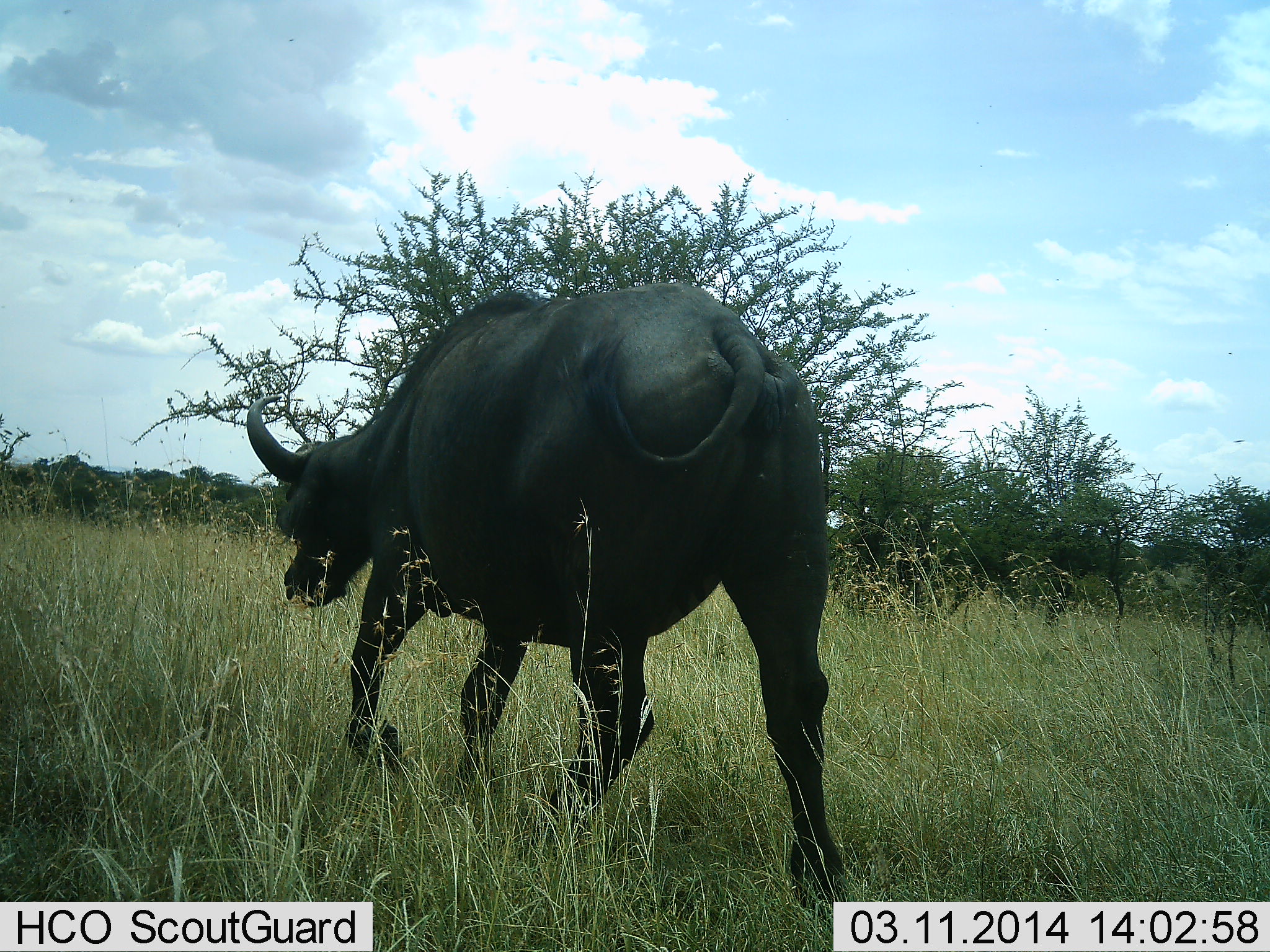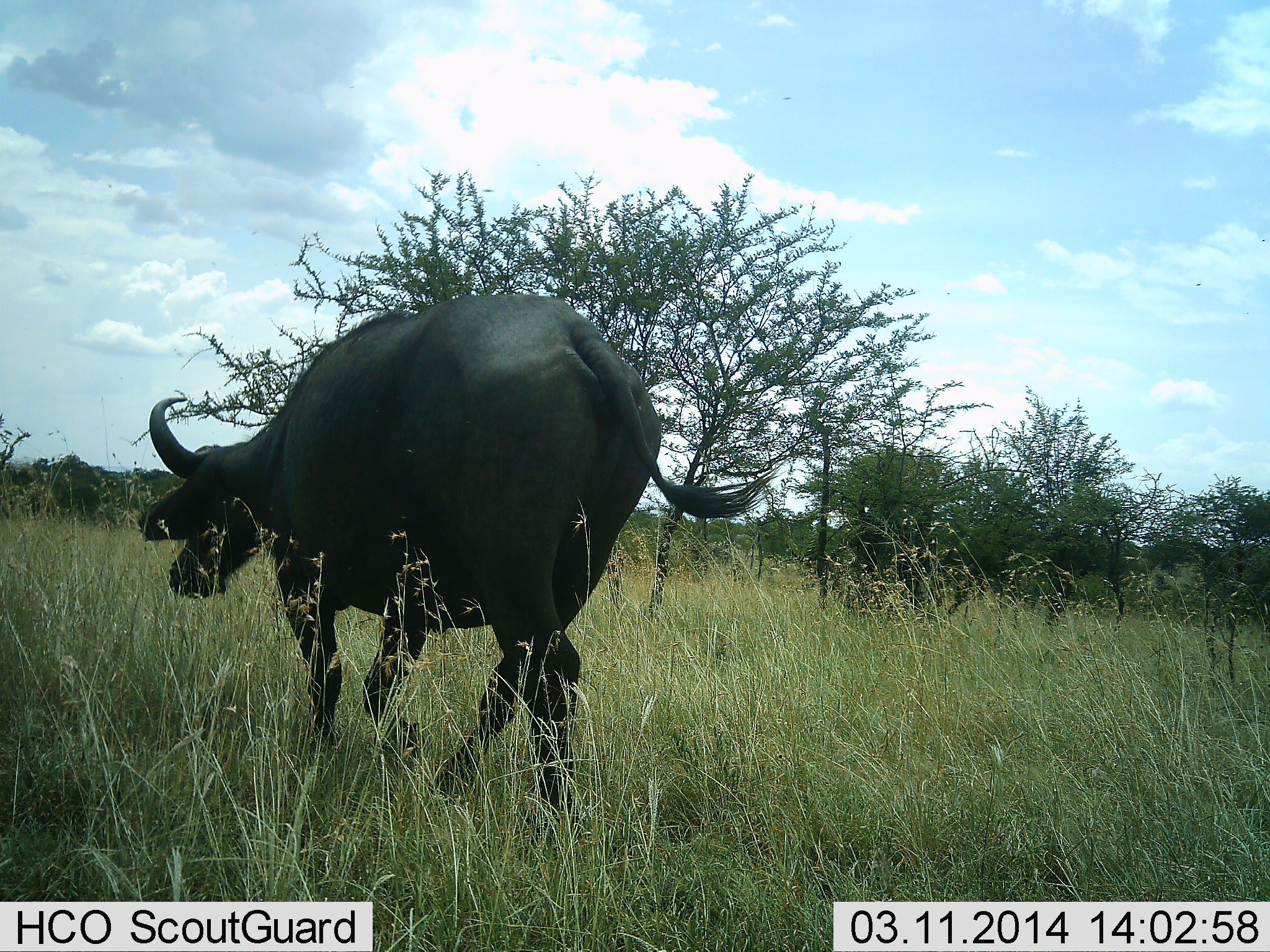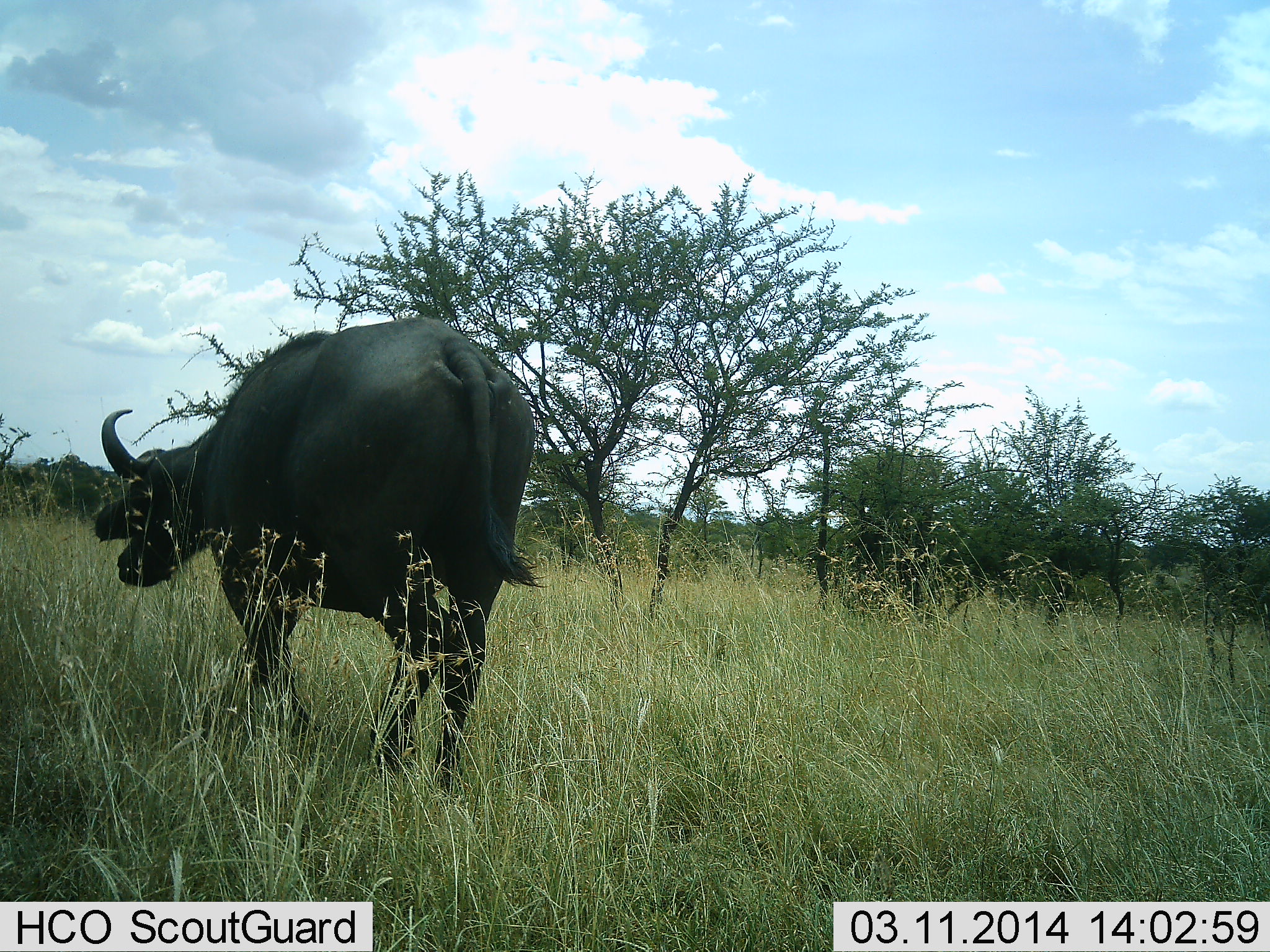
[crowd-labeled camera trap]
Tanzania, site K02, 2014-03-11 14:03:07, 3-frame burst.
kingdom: Animalia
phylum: Chordata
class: Mammalia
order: Artiodactyla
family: Bovidae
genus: Syncerus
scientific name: Syncerus caffer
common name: cape buffalo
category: buffalo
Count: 1.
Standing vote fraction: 0%.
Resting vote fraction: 0%.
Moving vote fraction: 100%.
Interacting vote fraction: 0%.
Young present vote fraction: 0%.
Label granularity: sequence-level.